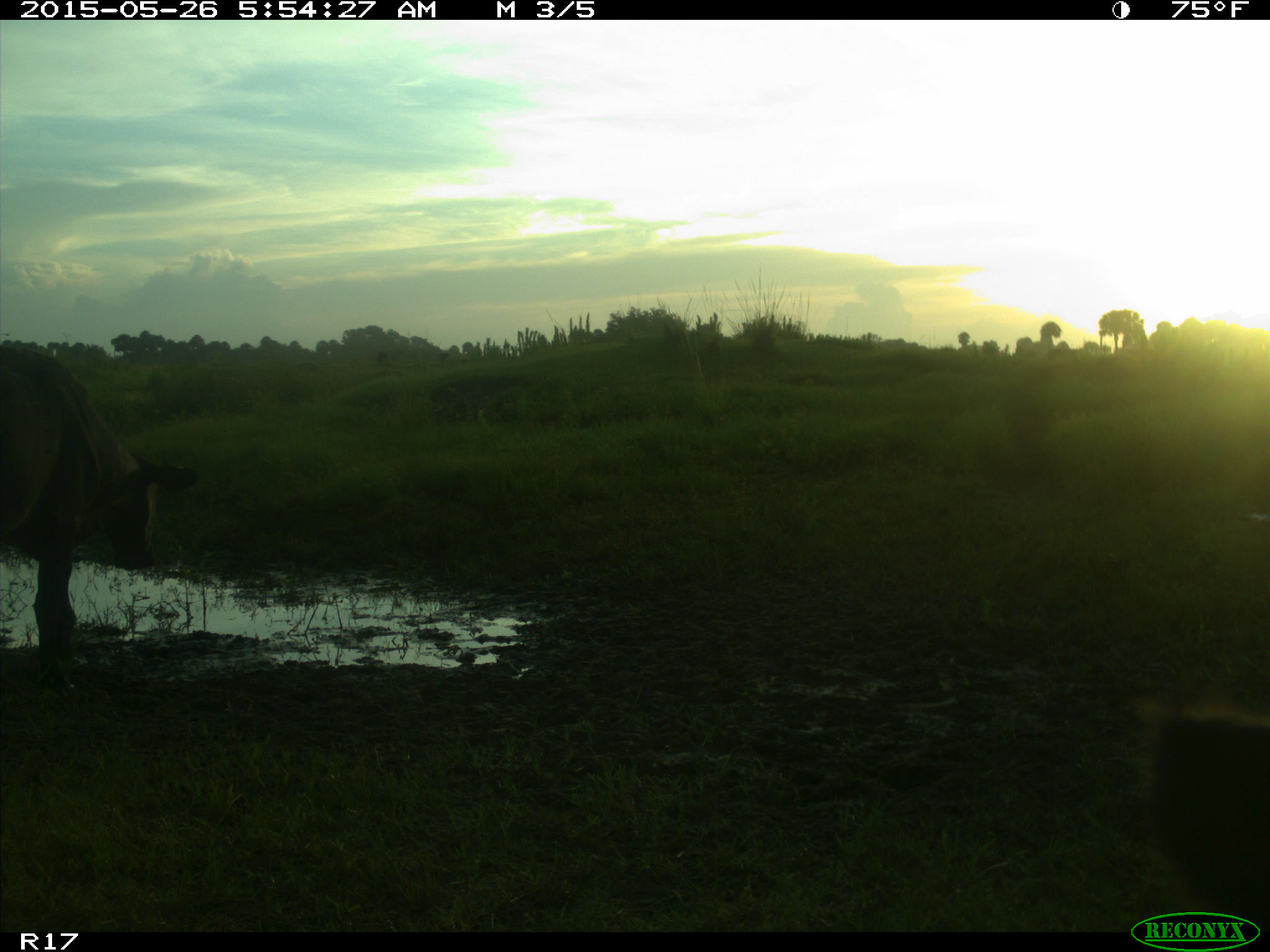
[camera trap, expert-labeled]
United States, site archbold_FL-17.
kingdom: Animalia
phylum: Chordata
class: Mammalia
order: Artiodactyla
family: Bovidae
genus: Bos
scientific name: Bos taurus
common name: domestic cow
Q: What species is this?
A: Bos taurus (domestic cow).